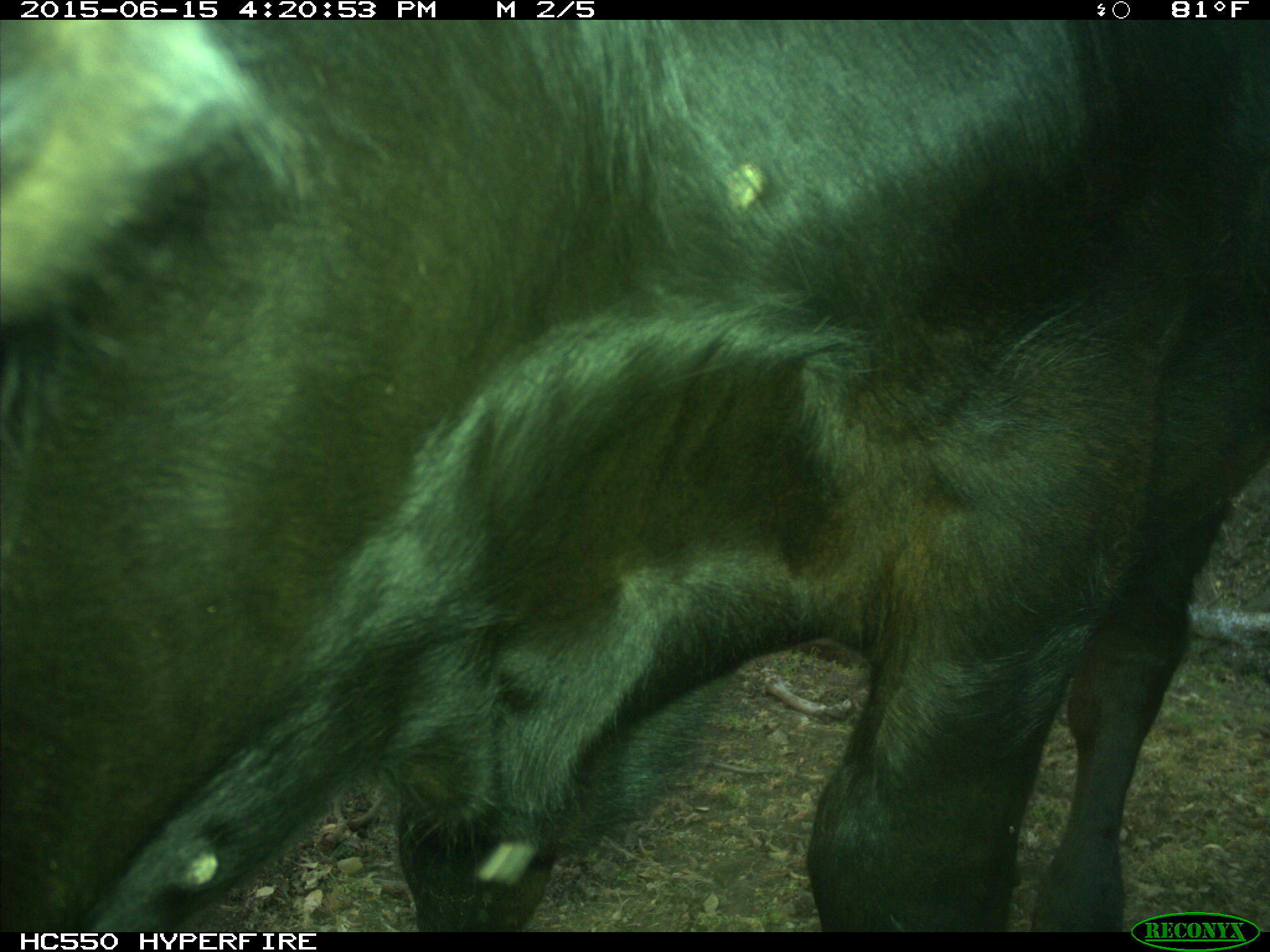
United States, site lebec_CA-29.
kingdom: Animalia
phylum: Chordata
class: Mammalia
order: Artiodactyla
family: Bovidae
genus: Bos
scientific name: Bos taurus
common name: domestic cow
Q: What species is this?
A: Bos taurus (domestic cow).